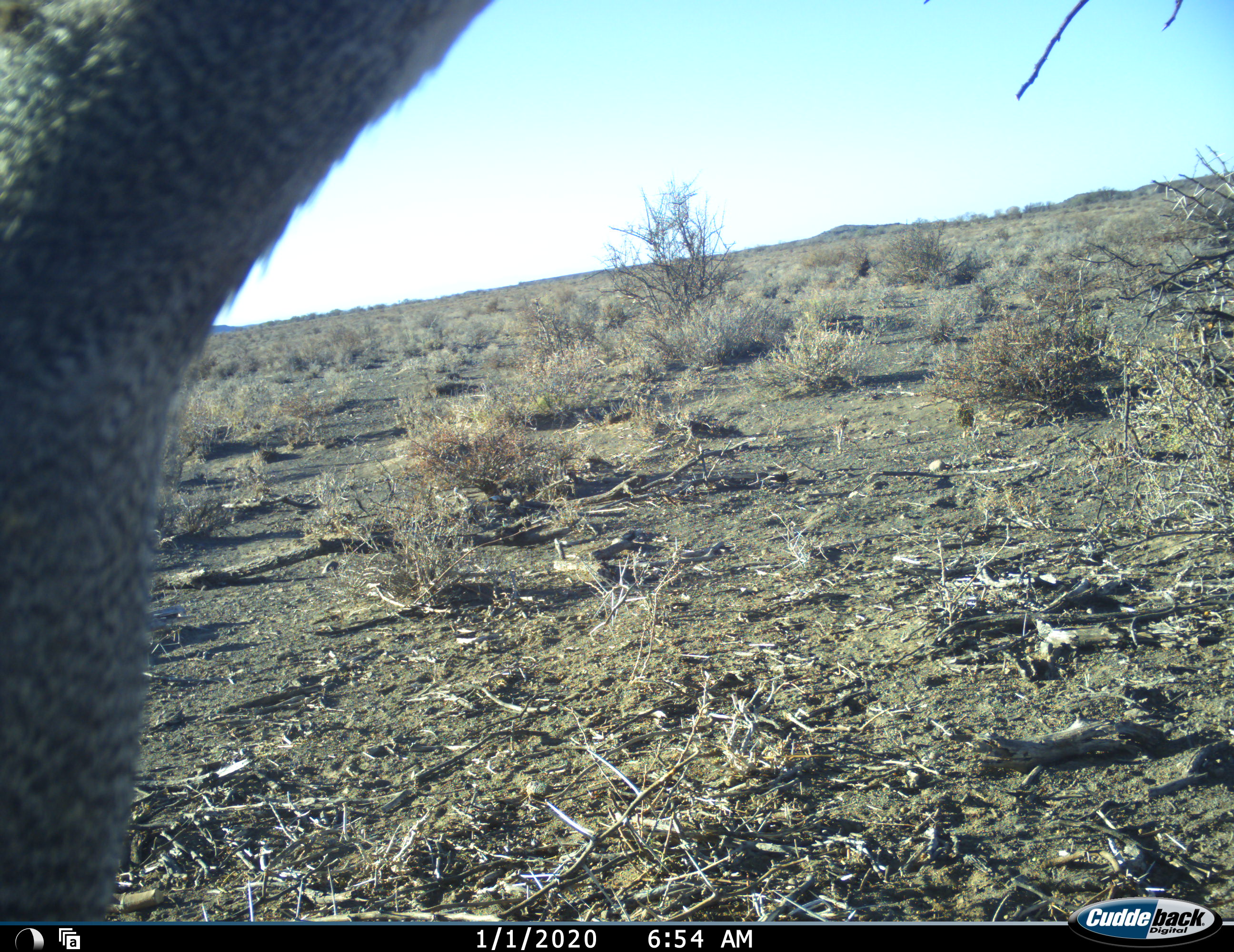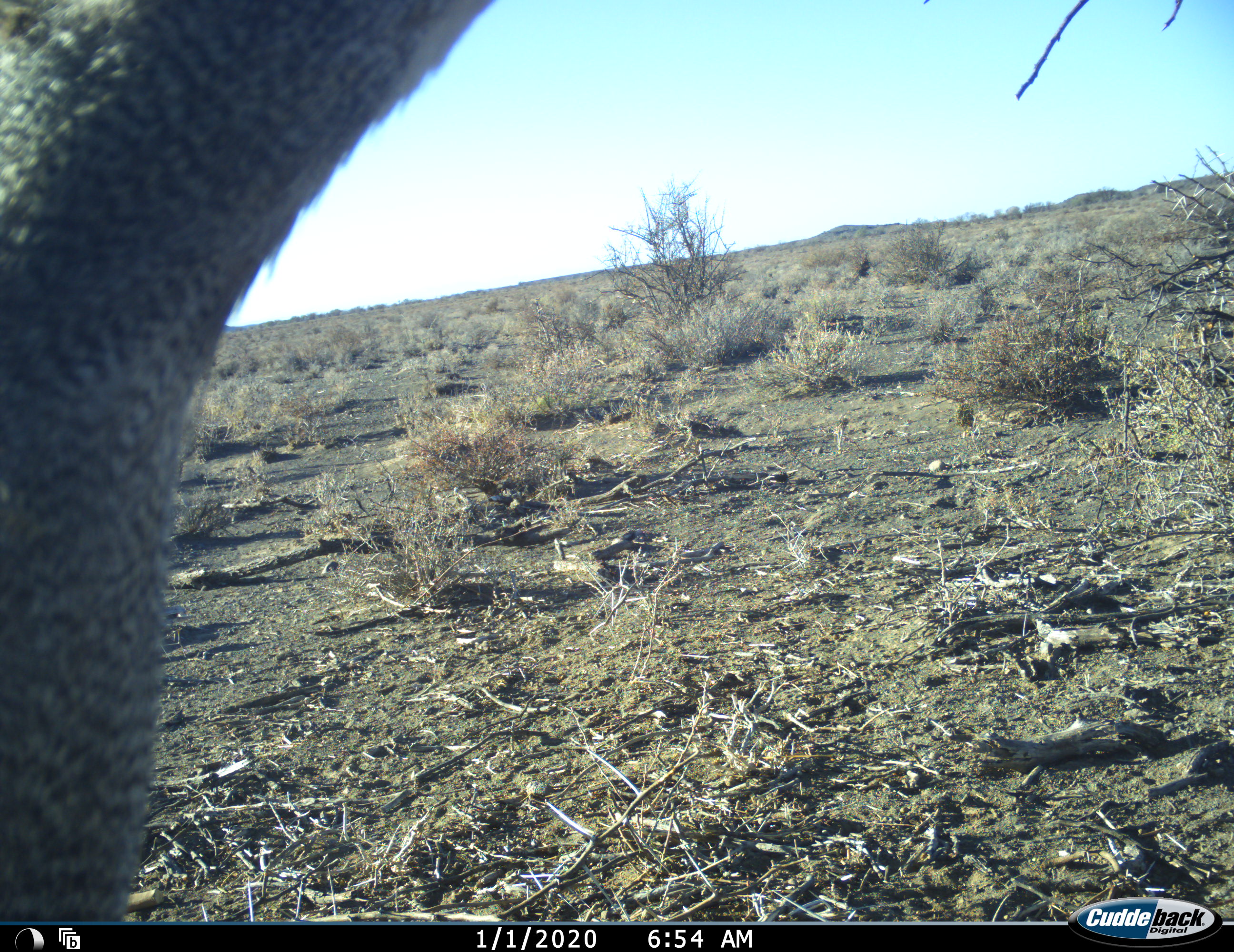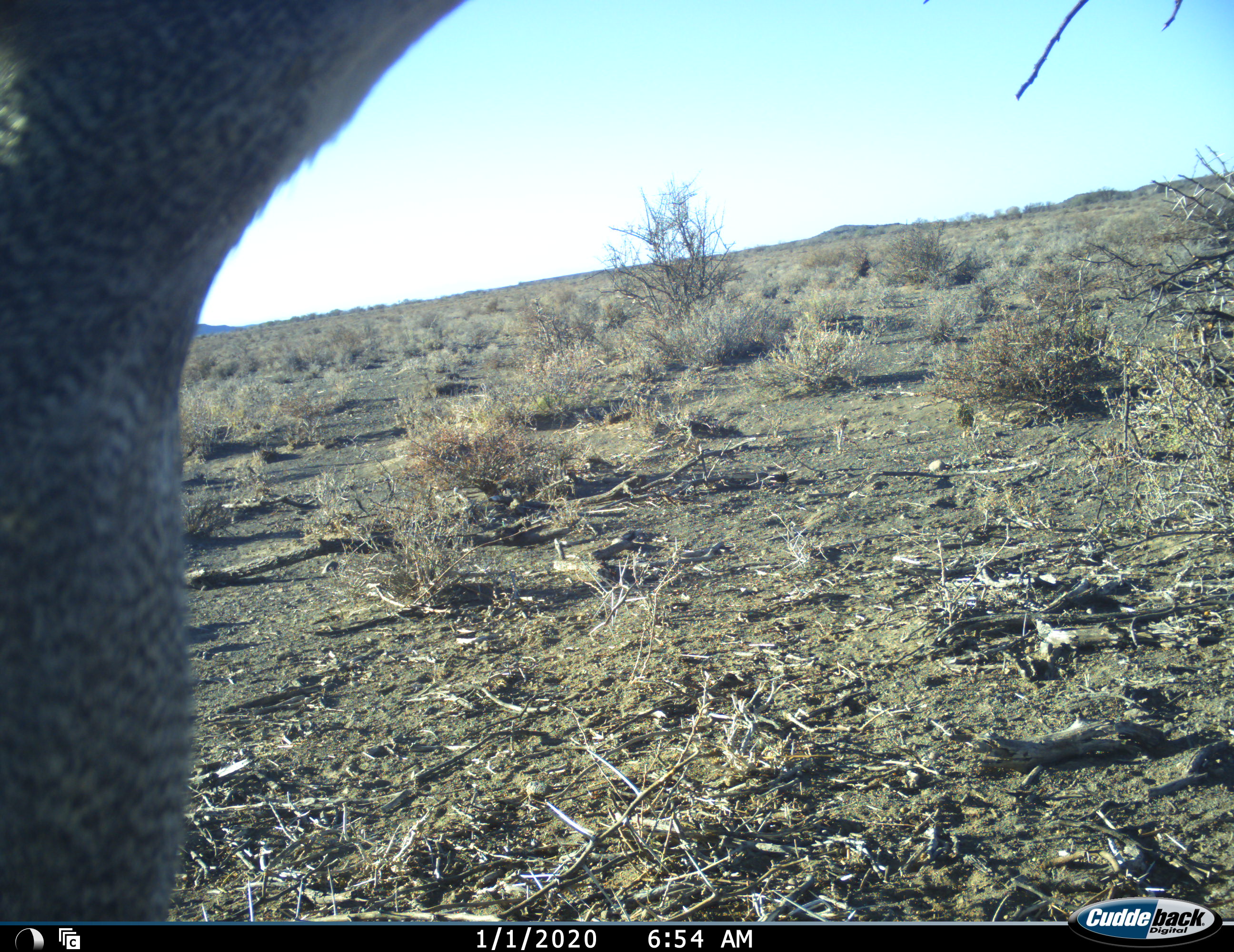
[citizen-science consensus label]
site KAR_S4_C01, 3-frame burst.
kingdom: Animalia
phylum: Chordata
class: Aves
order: Otidiformes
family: Otididae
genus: Ardeotis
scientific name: Ardeotis kori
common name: kori bustard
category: bustardkori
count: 1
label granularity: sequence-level